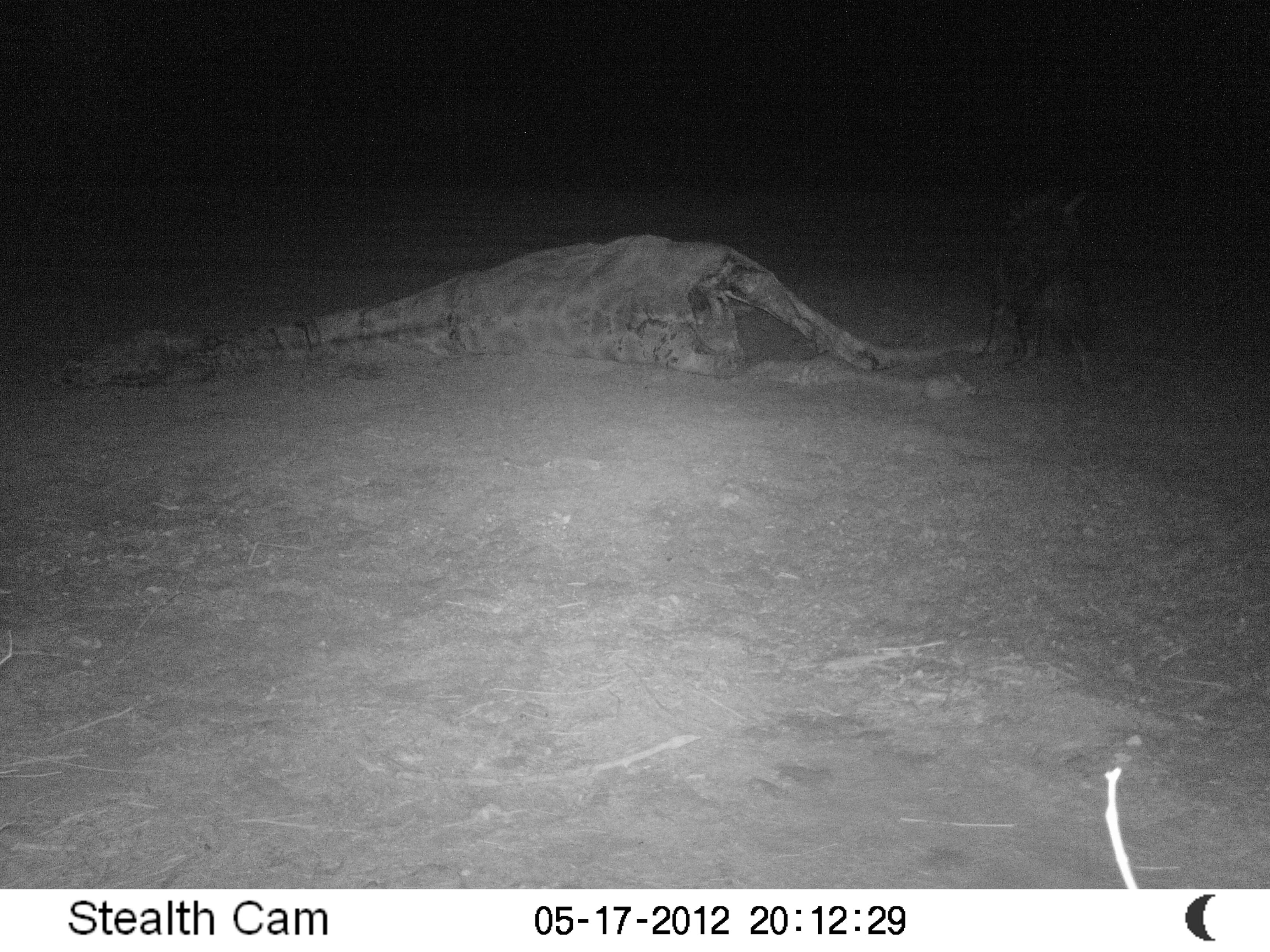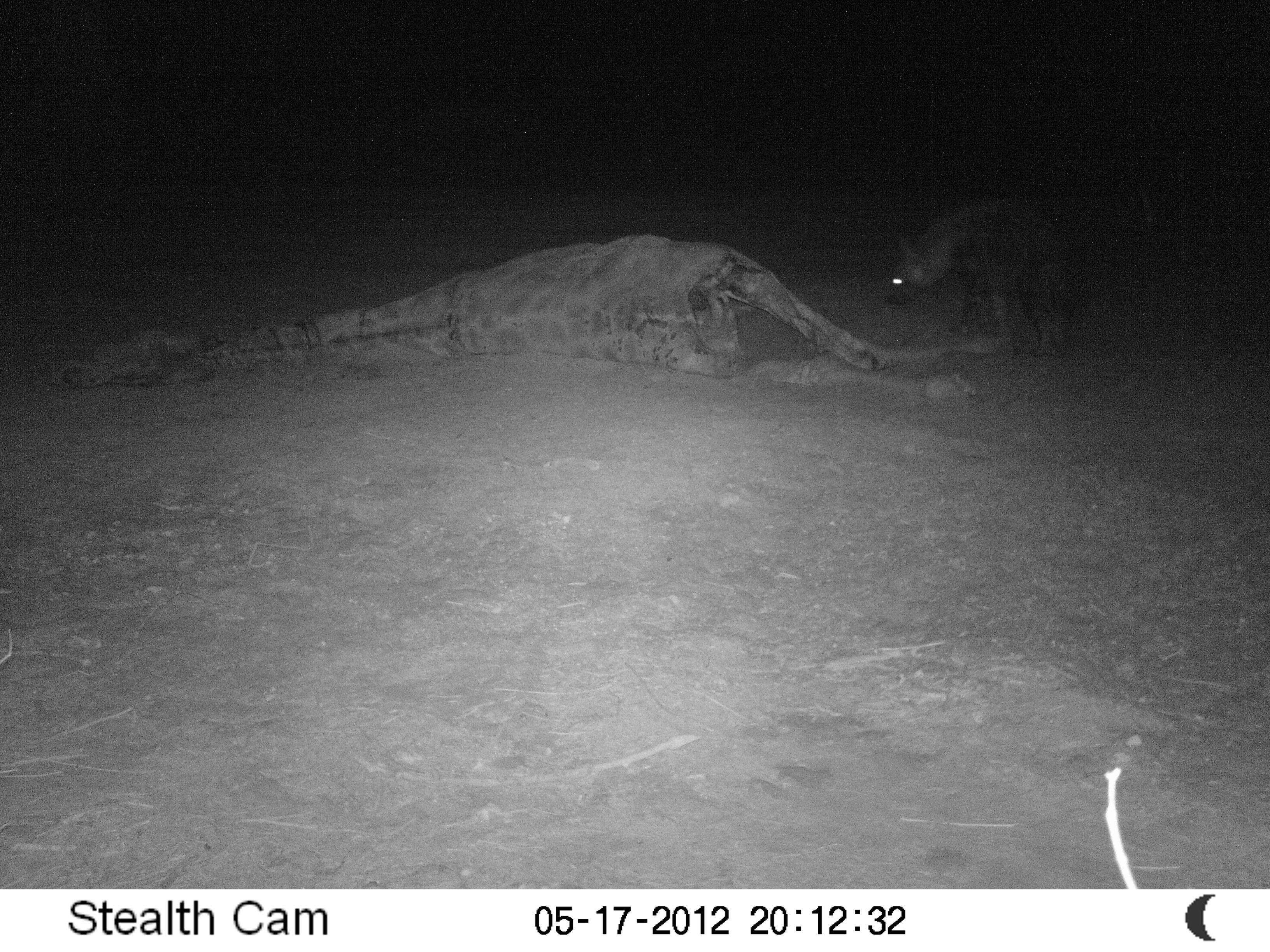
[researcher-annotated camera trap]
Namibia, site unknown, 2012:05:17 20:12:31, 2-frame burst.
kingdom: Animalia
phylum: Chordata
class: Mammalia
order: Carnivora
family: Hyaenidae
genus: Parahyaena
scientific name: Parahyaena brunnea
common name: brown hyena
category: hyaena brunnea